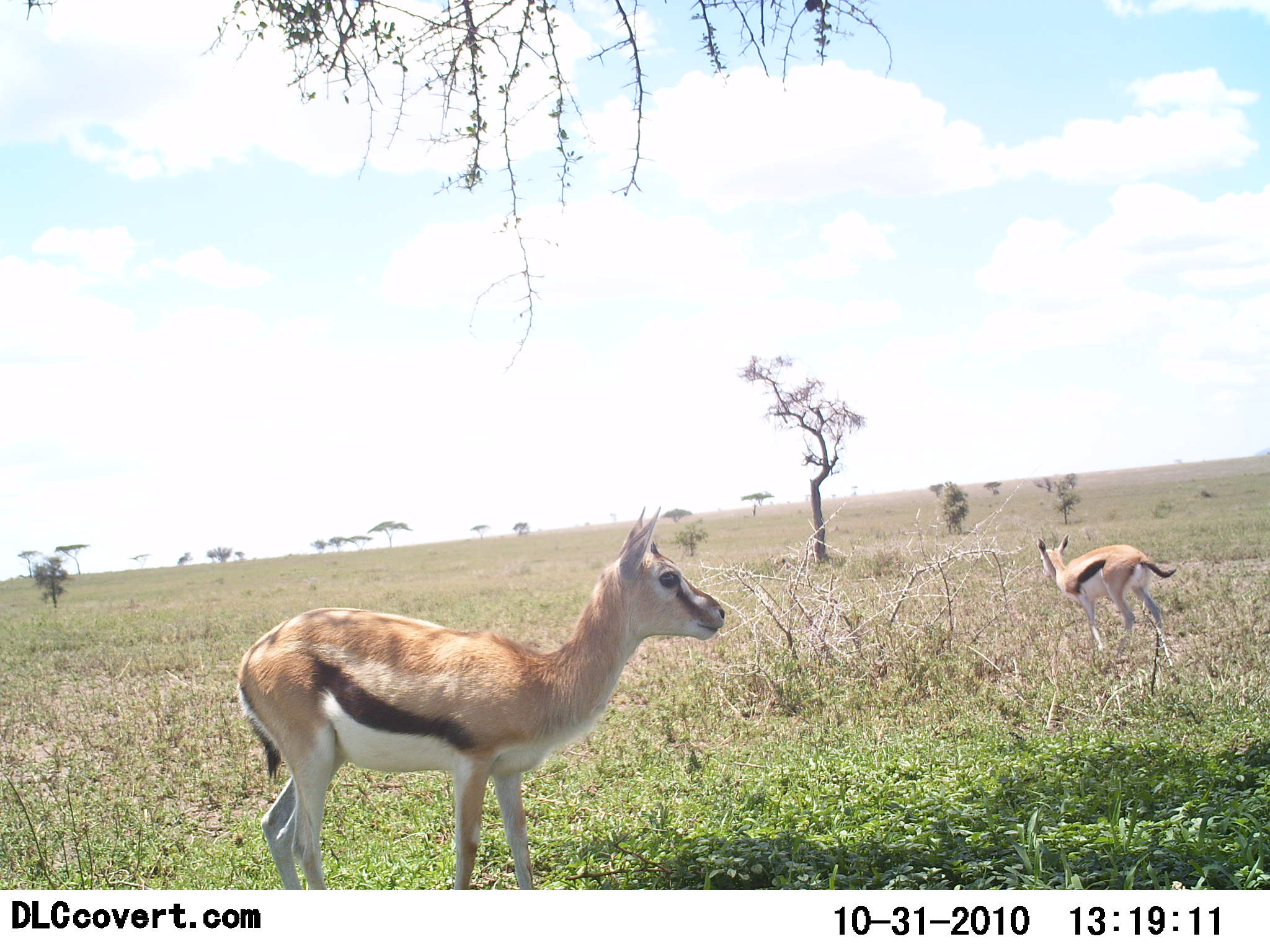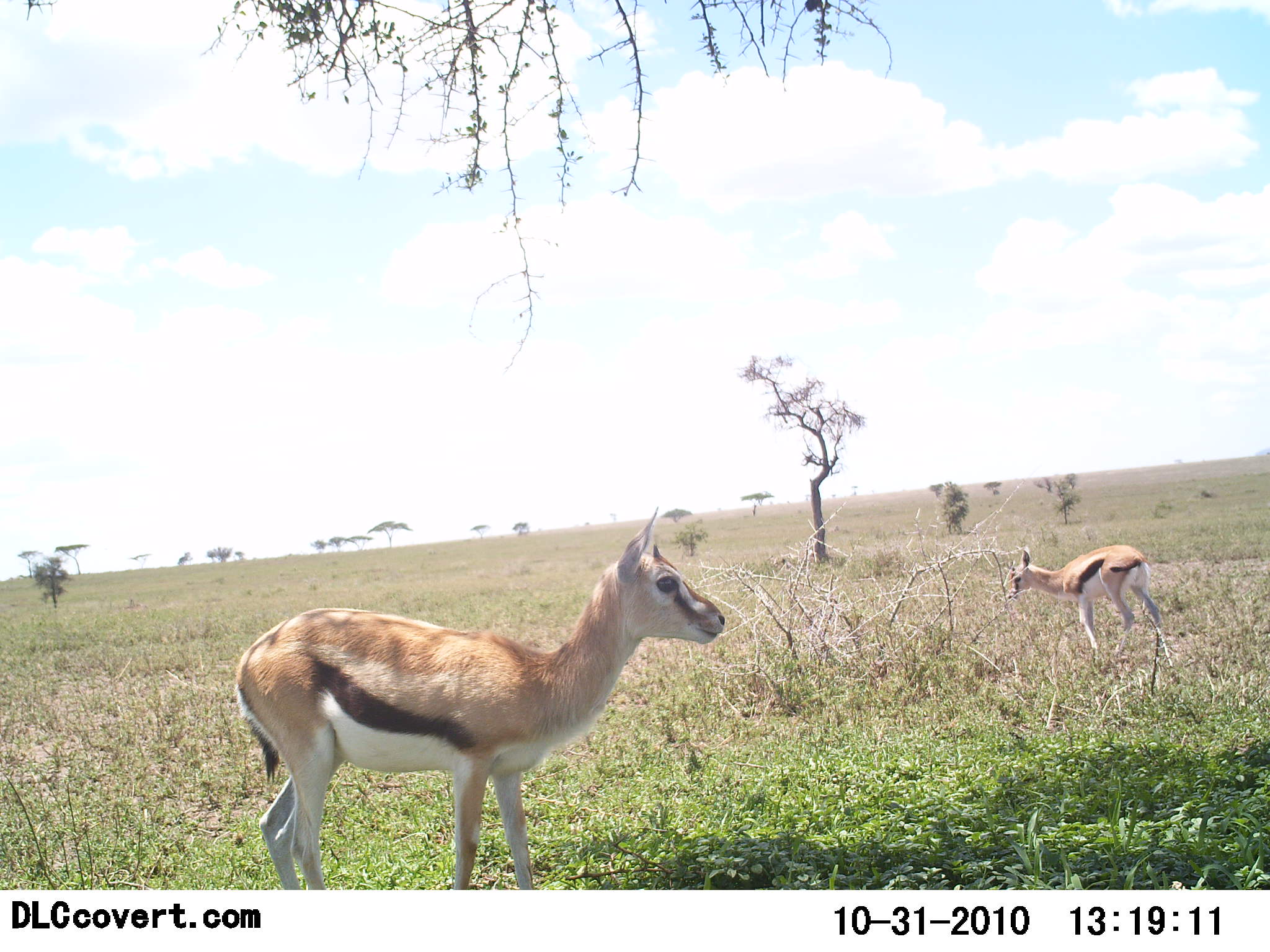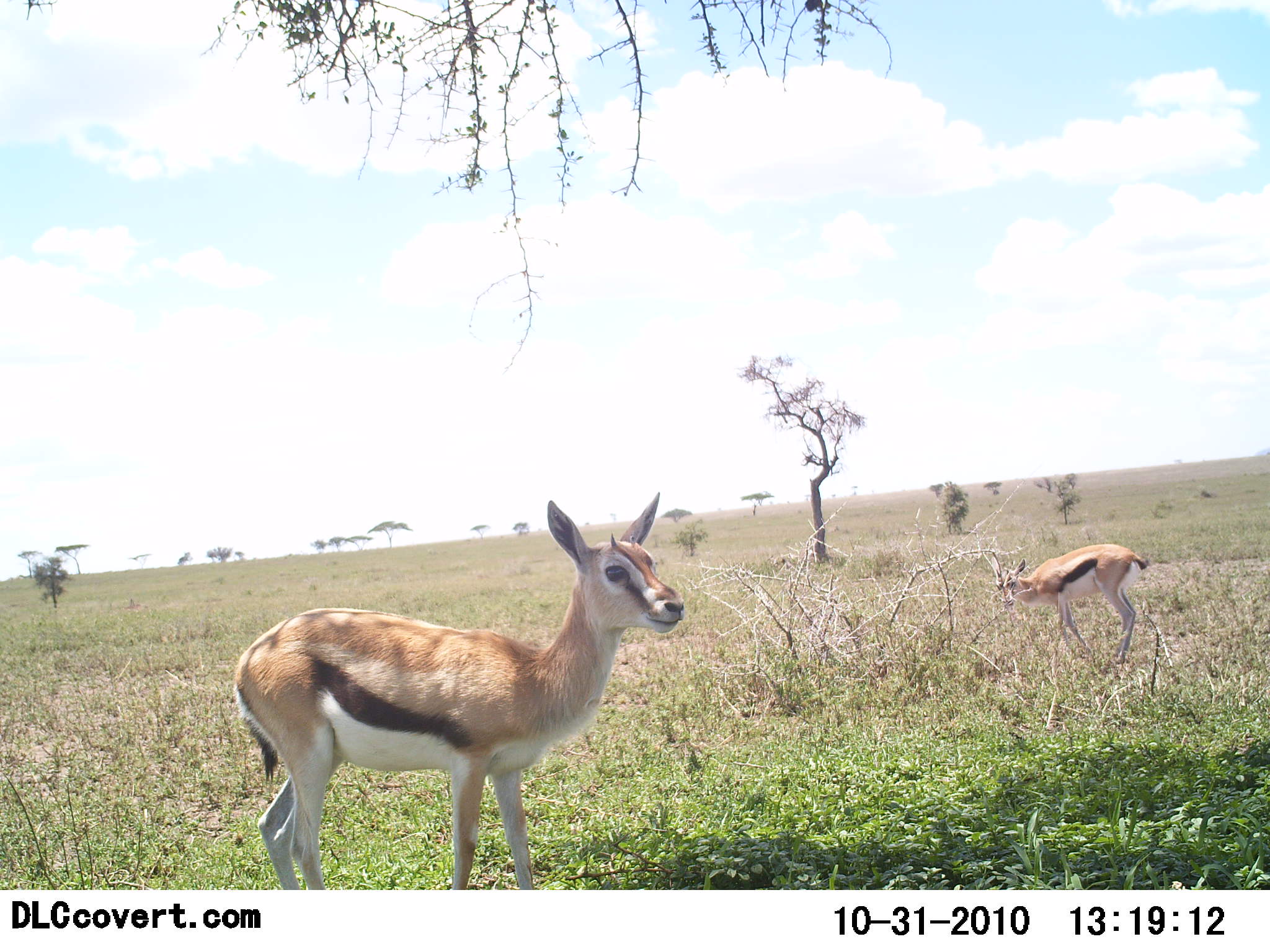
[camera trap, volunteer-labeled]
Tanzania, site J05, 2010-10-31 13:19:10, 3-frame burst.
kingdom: Animalia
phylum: Chordata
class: Mammalia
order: Artiodactyla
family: Bovidae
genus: Eudorcas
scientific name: Eudorcas thomsonii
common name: thomson's gazelle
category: gazellethomsons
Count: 2.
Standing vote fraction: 82%.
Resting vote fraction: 6%.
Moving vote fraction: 12%.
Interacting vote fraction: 0%.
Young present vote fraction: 29%.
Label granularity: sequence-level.